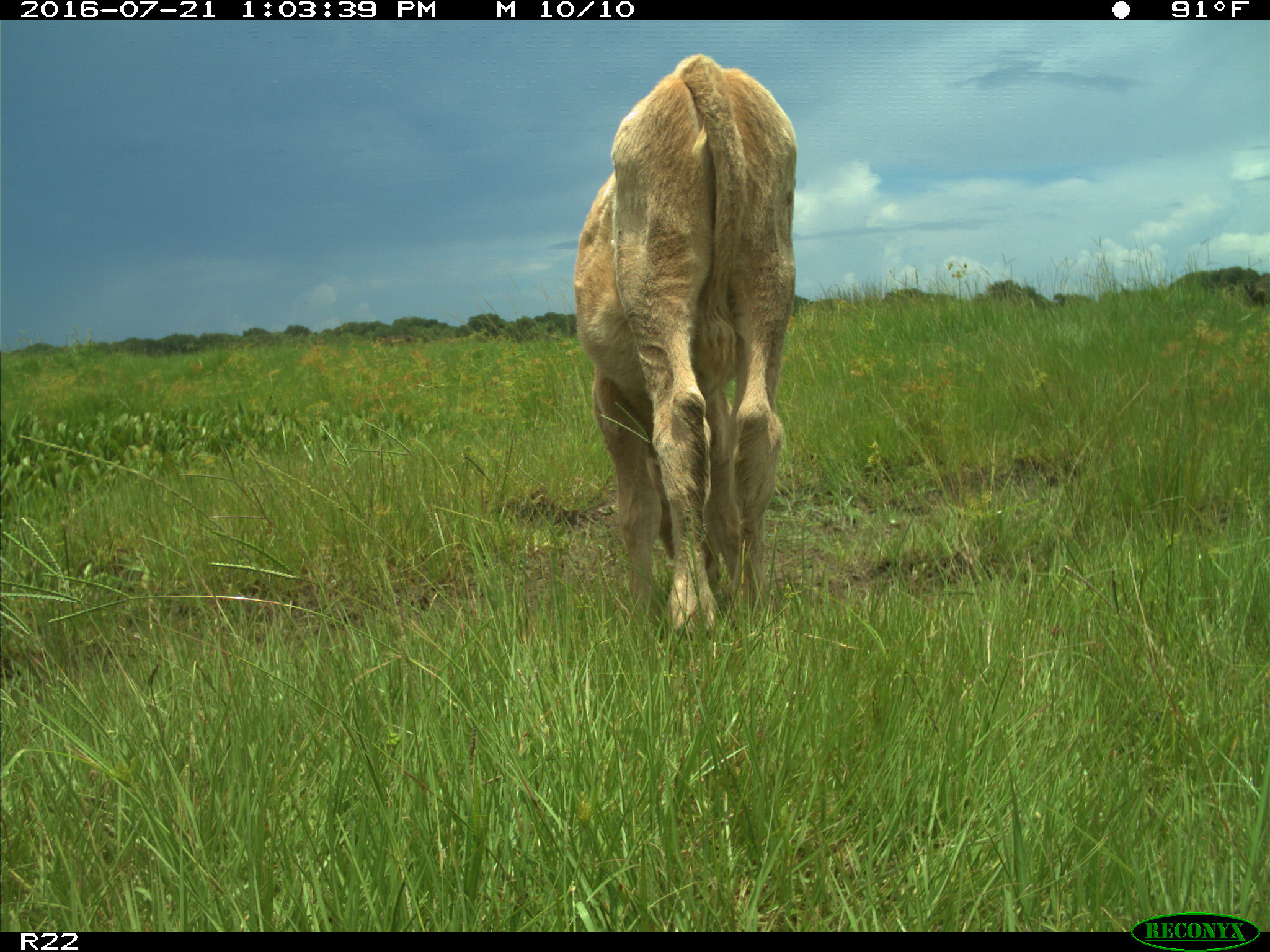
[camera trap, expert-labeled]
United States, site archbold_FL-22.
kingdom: Animalia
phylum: Chordata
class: Mammalia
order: Artiodactyla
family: Bovidae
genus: Bos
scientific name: Bos taurus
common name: domestic cow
Bos taurus (domestic cow).